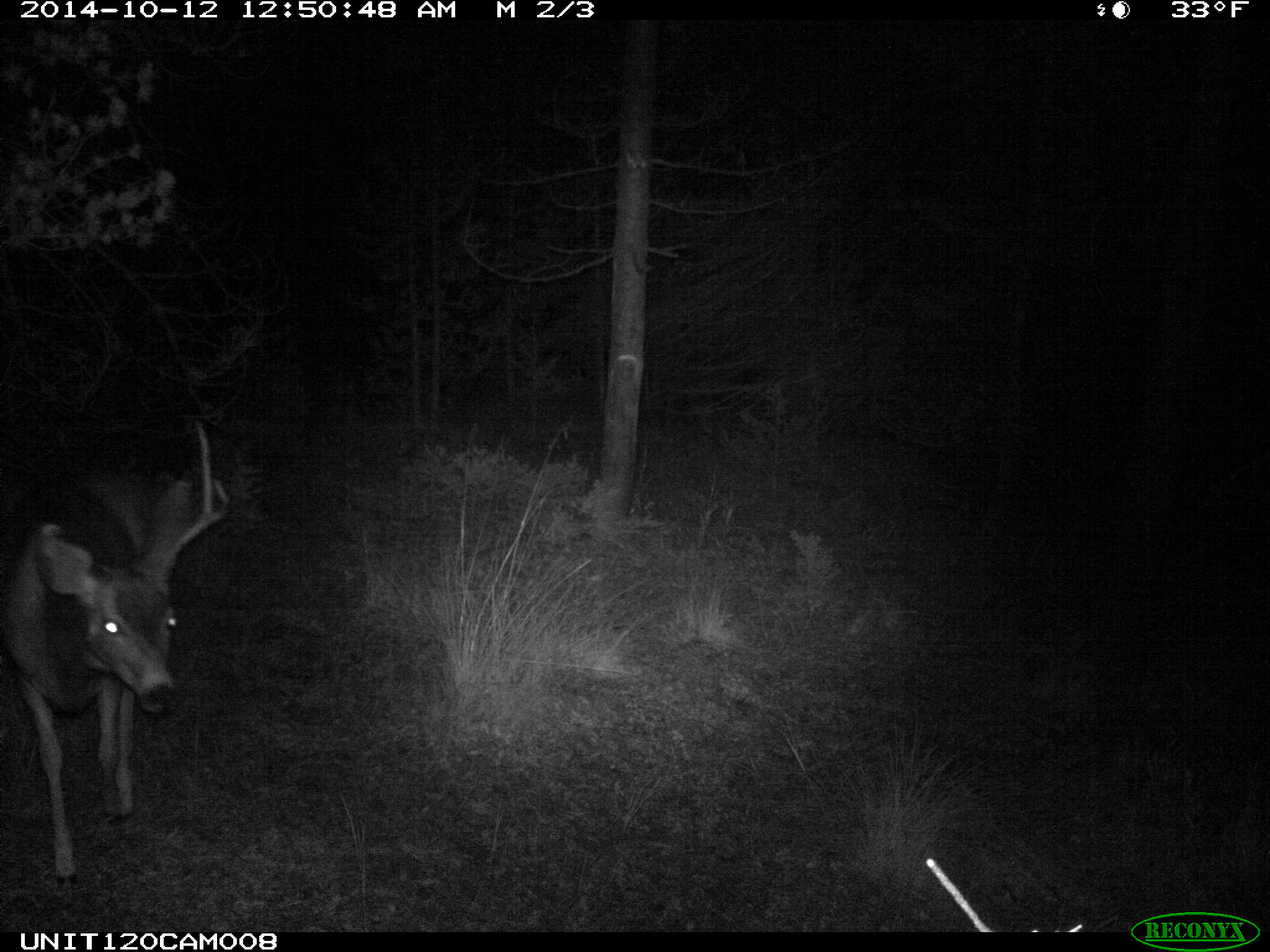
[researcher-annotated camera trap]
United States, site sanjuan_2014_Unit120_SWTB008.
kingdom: Animalia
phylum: Chordata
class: Mammalia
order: Artiodactyla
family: Cervidae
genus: Odocoileus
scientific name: Odocoileus hemionus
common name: mule deer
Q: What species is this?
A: Odocoileus hemionus (mule deer).